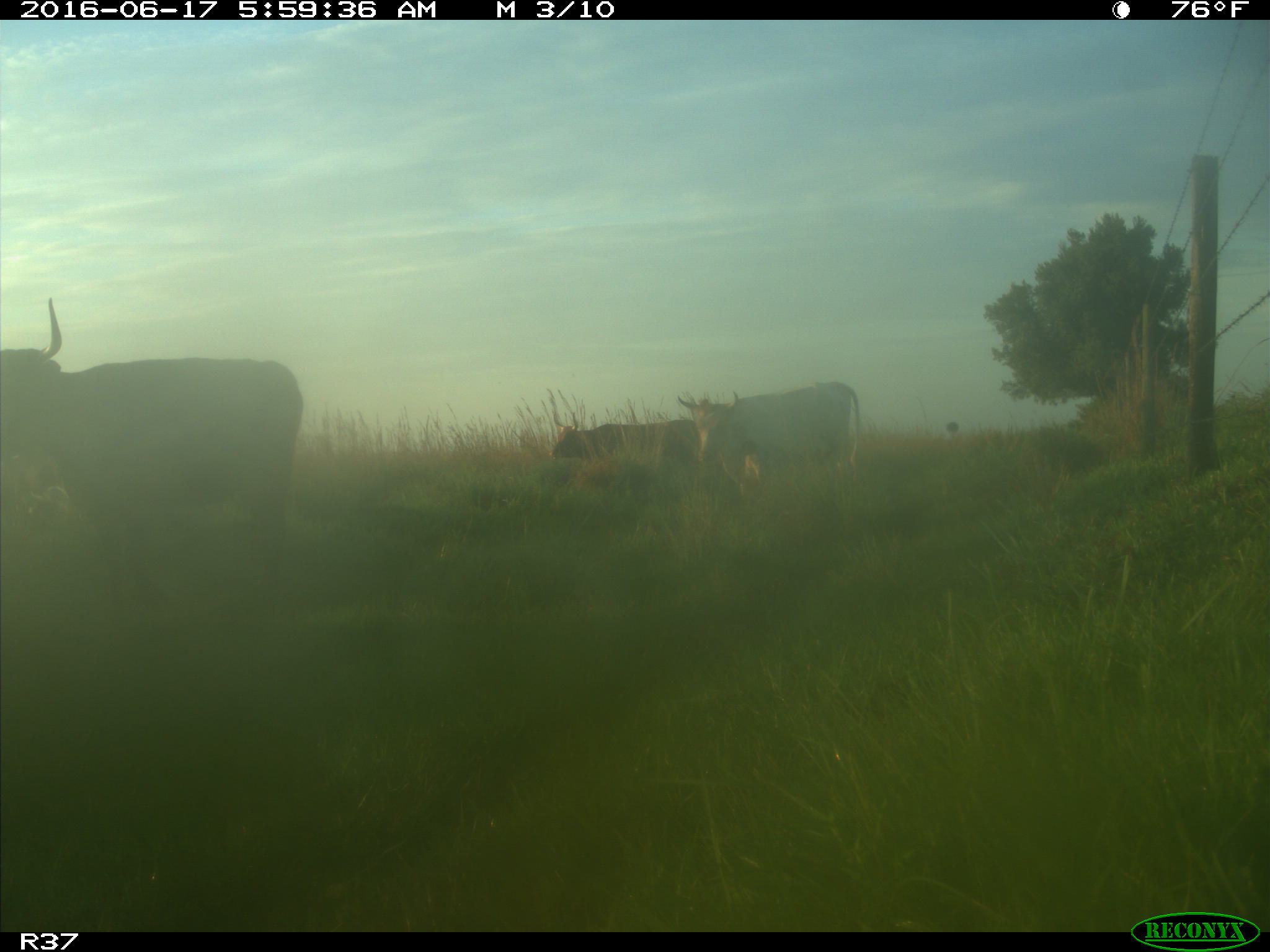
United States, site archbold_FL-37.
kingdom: Animalia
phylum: Chordata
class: Mammalia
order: Artiodactyla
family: Bovidae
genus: Bos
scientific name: Bos taurus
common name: domestic cow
Bos taurus (domestic cow).